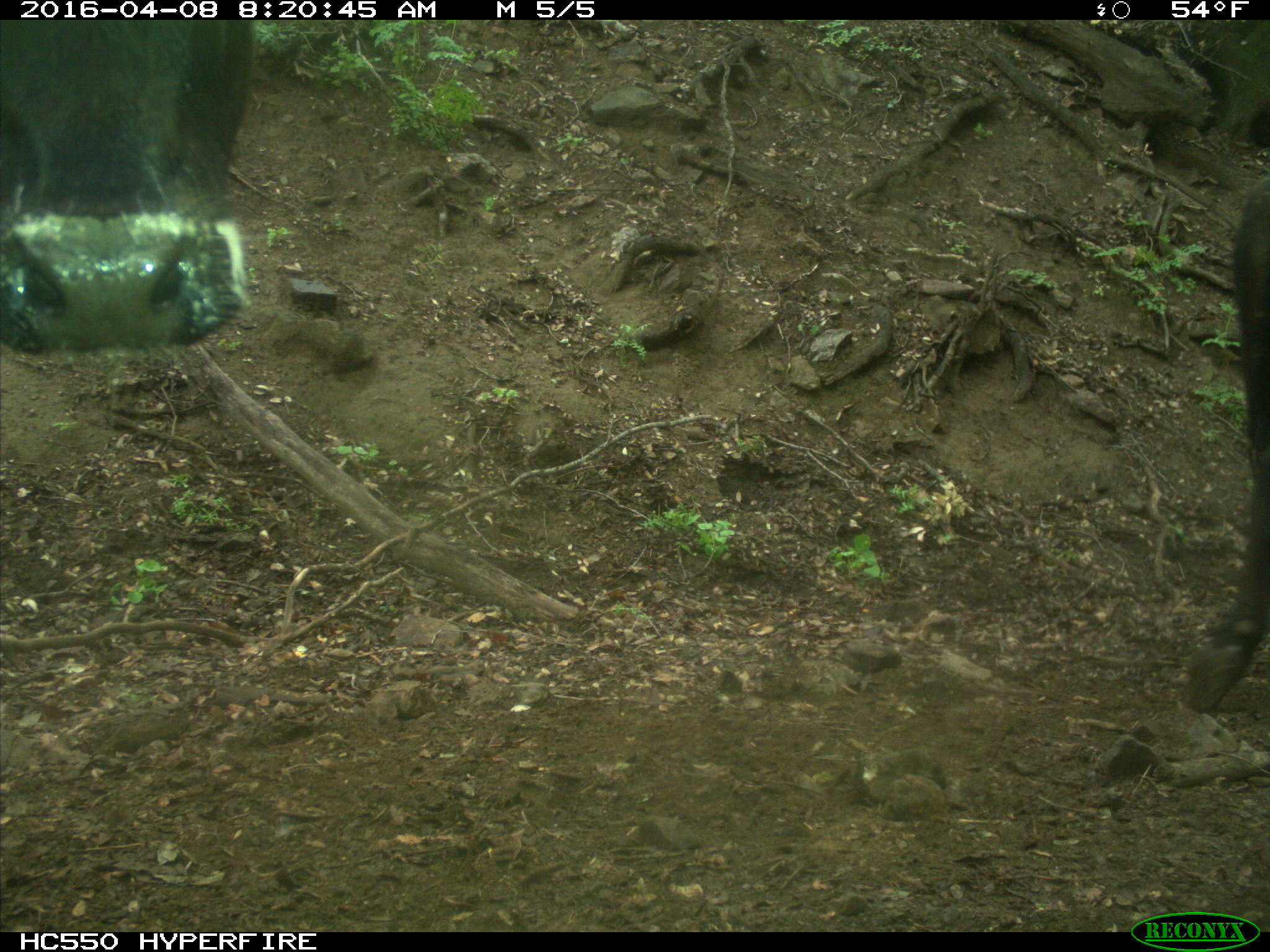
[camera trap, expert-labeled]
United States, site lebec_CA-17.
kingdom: Animalia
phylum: Chordata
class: Mammalia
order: Artiodactyla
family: Bovidae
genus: Bos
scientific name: Bos taurus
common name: domestic cow